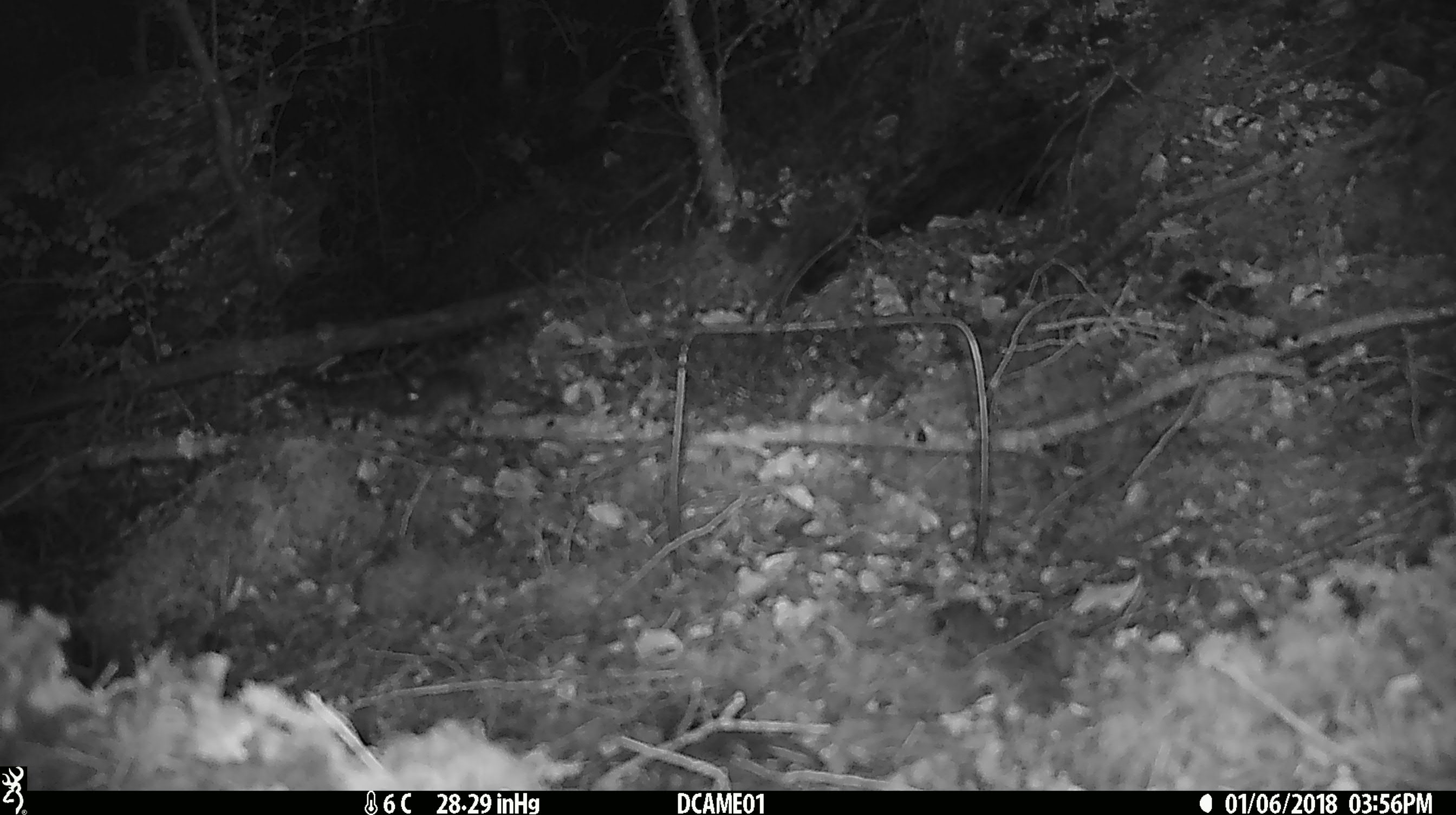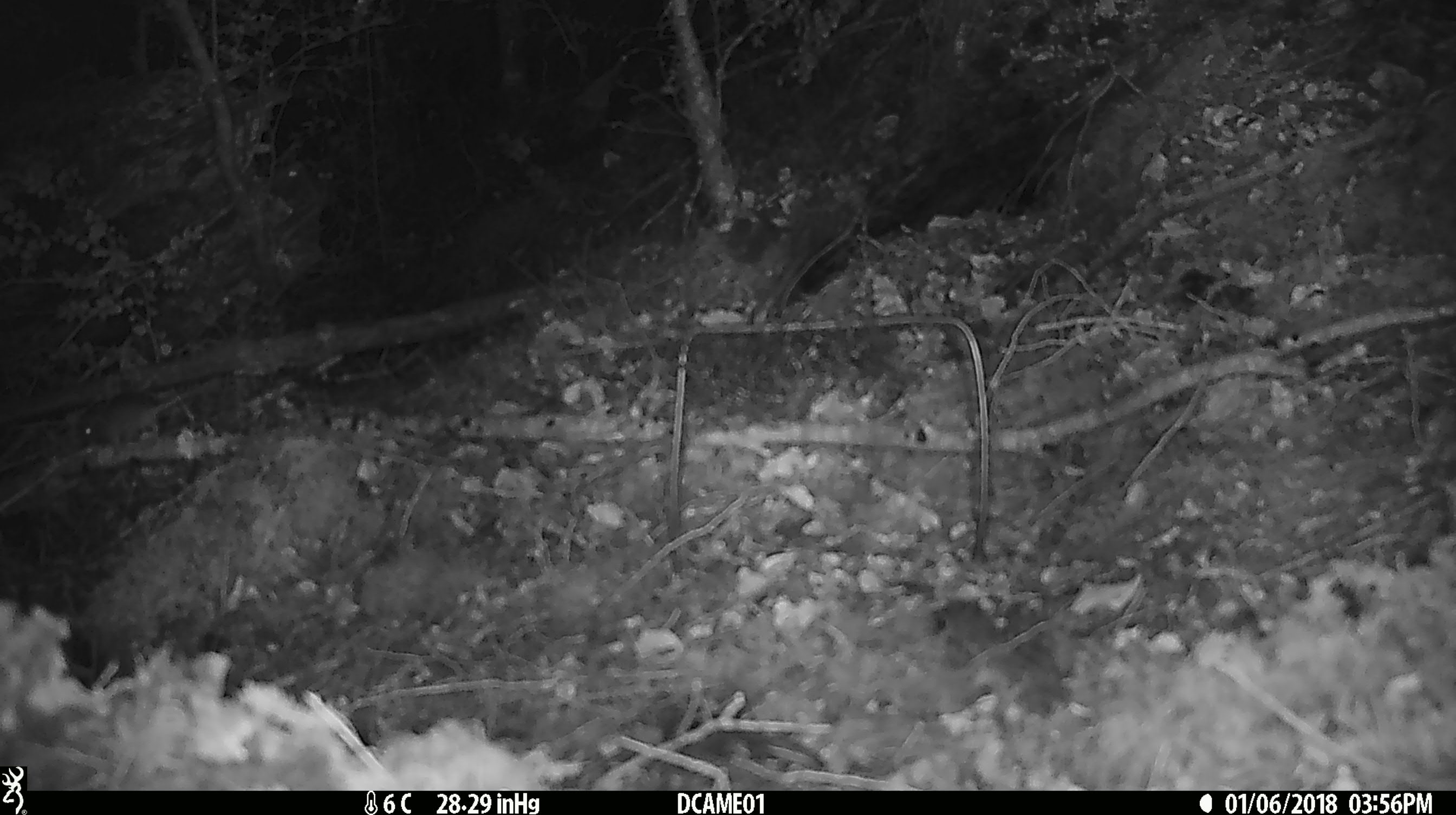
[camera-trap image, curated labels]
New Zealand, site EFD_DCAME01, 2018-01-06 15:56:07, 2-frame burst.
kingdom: Animalia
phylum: Chordata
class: Mammalia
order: Rodentia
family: Muridae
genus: Mus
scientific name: Mus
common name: mouse